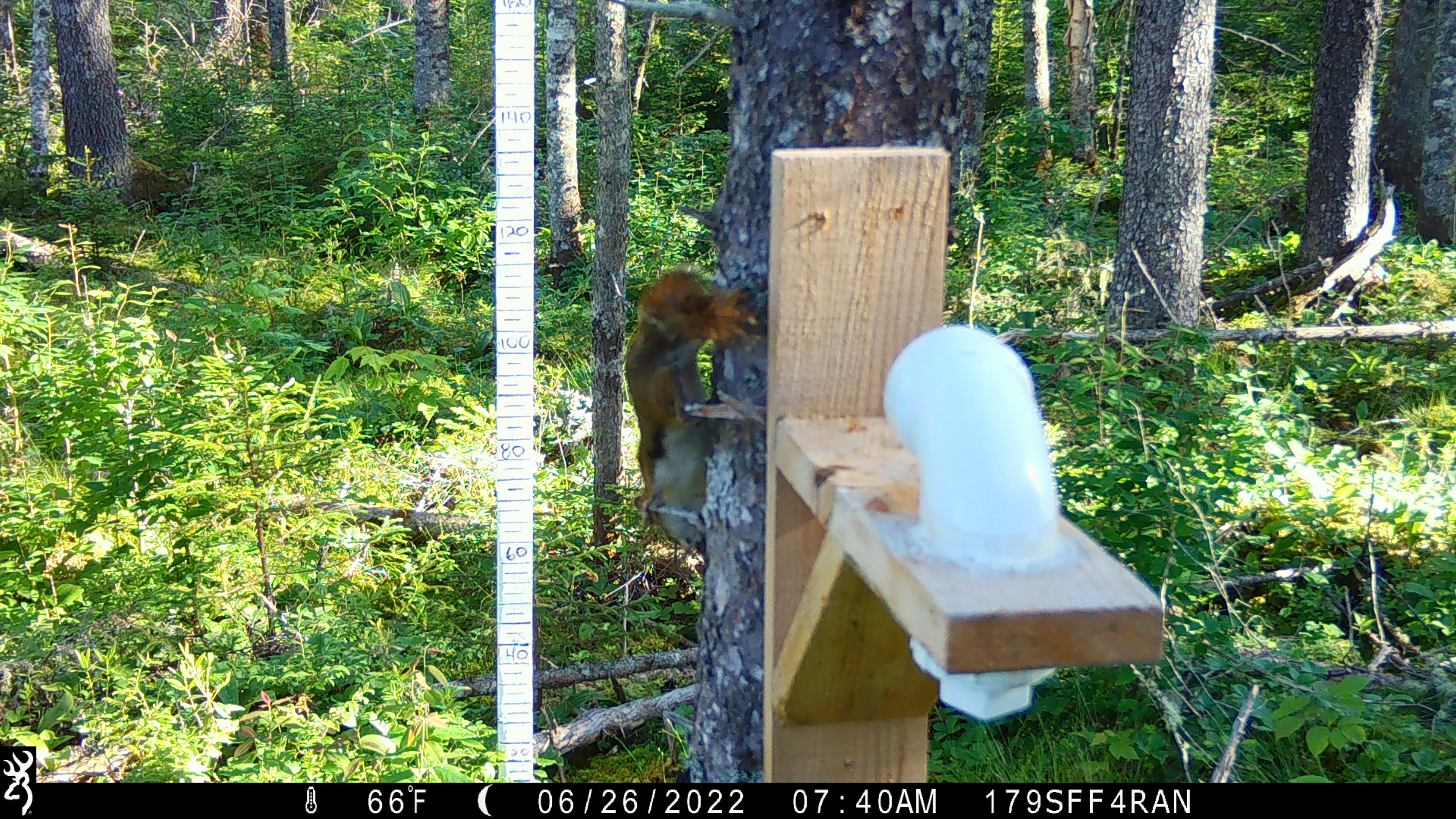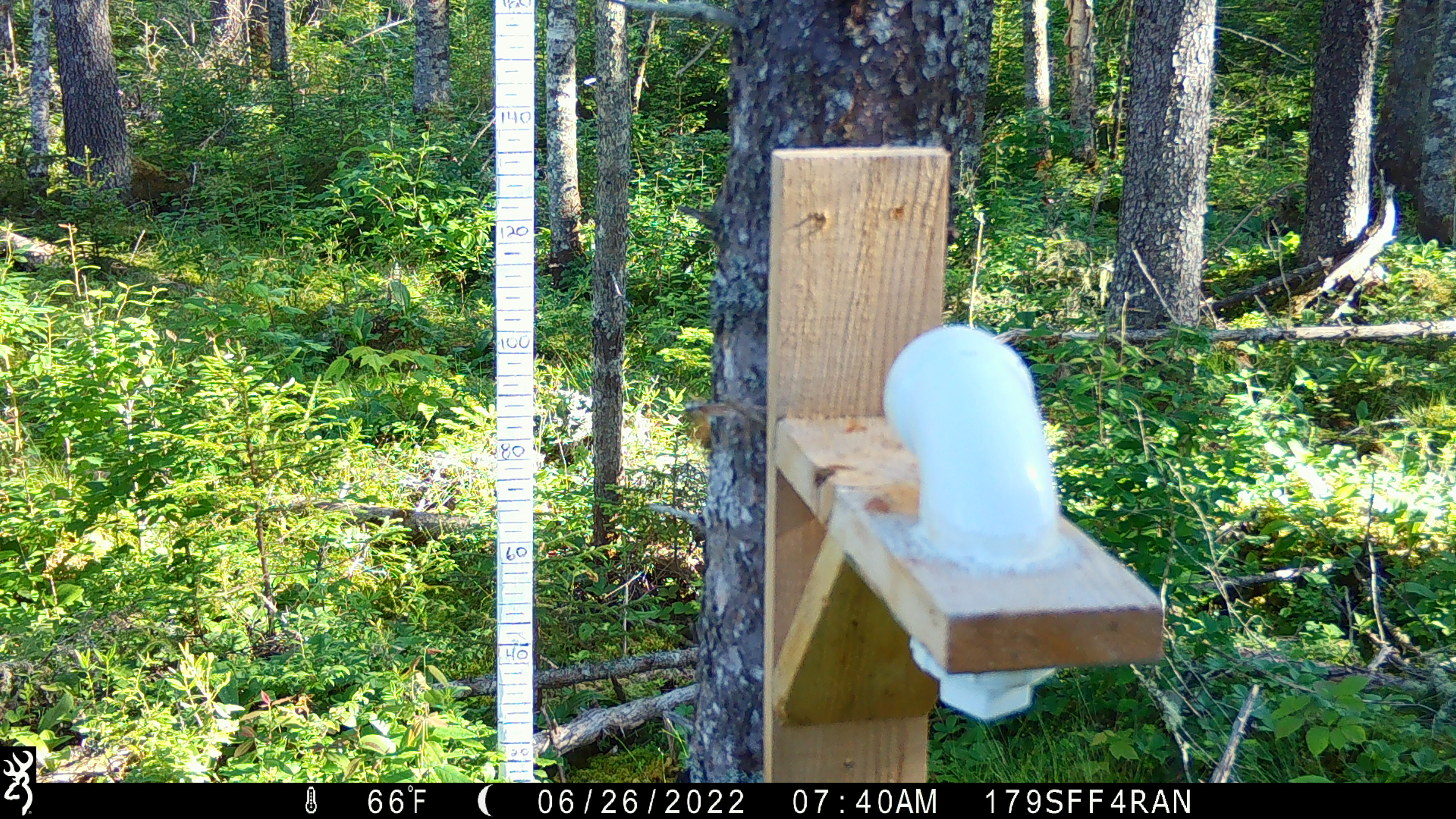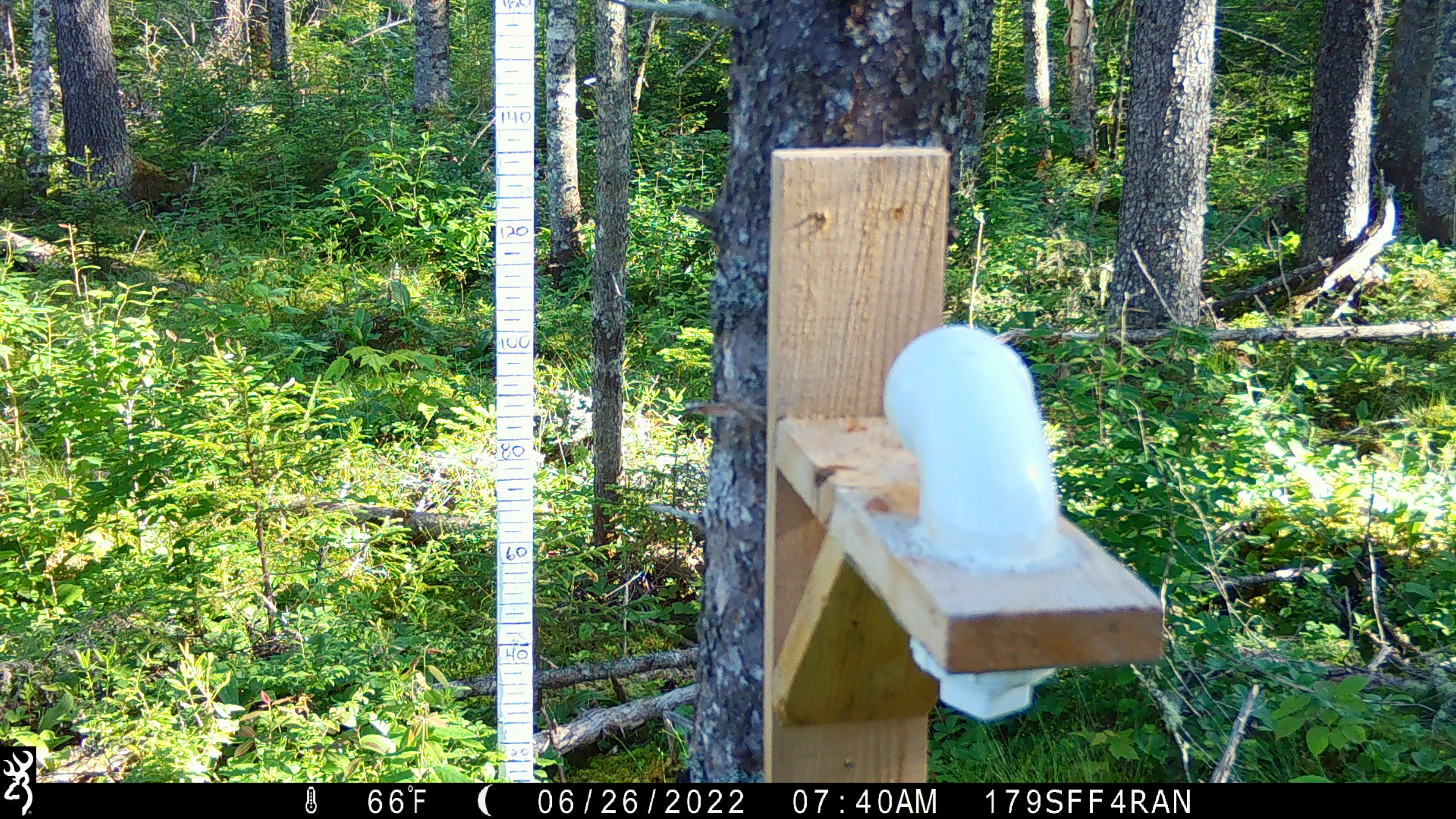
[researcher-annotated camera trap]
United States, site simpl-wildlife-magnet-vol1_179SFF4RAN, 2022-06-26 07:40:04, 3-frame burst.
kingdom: Animalia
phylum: Chordata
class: Mammalia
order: Rodentia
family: Sciuridae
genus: Tamiasciurus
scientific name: Tamiasciurus hudsonicus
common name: red squirrel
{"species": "red squirrel (Tamiasciurus hudsonicus)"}